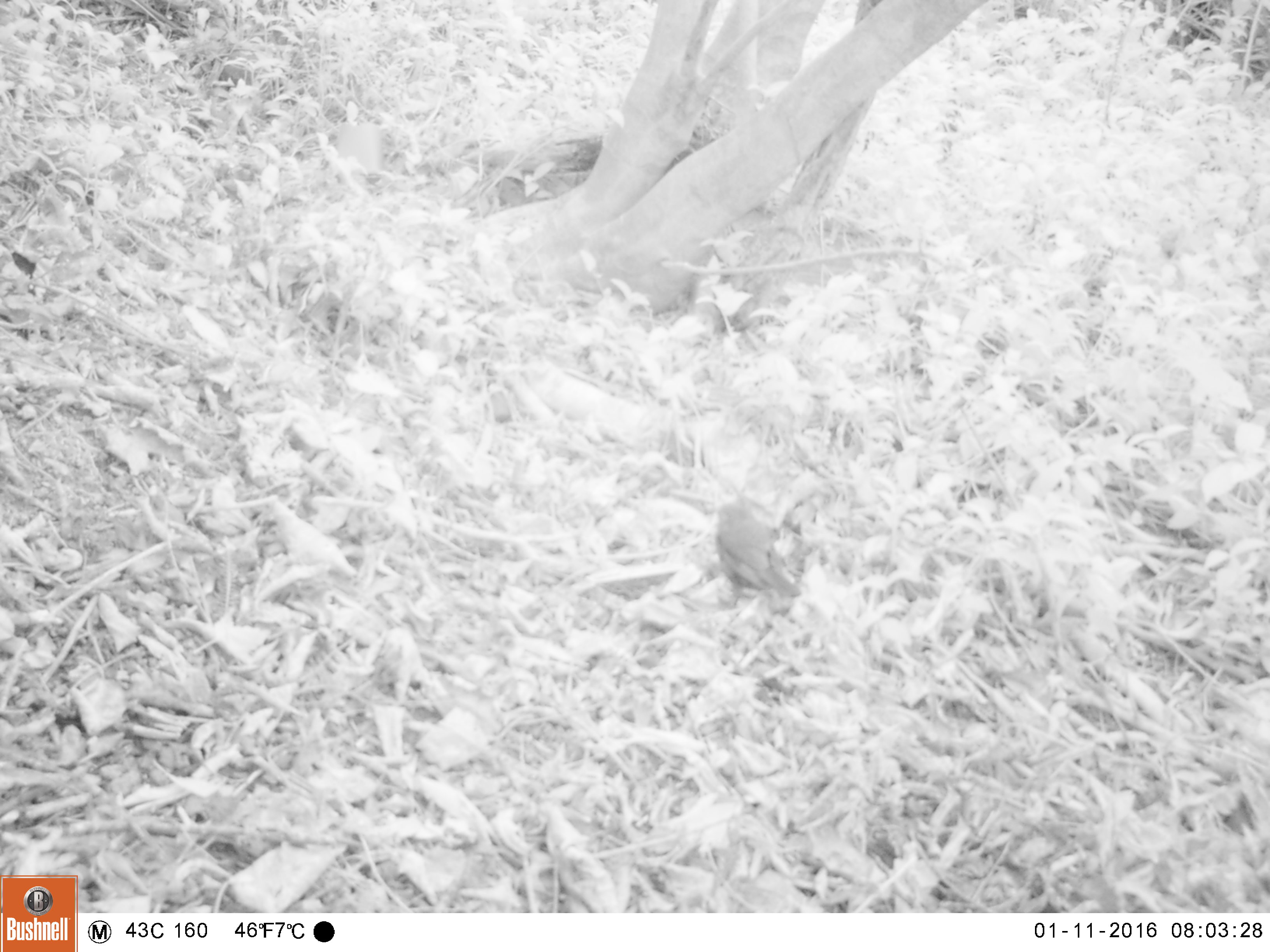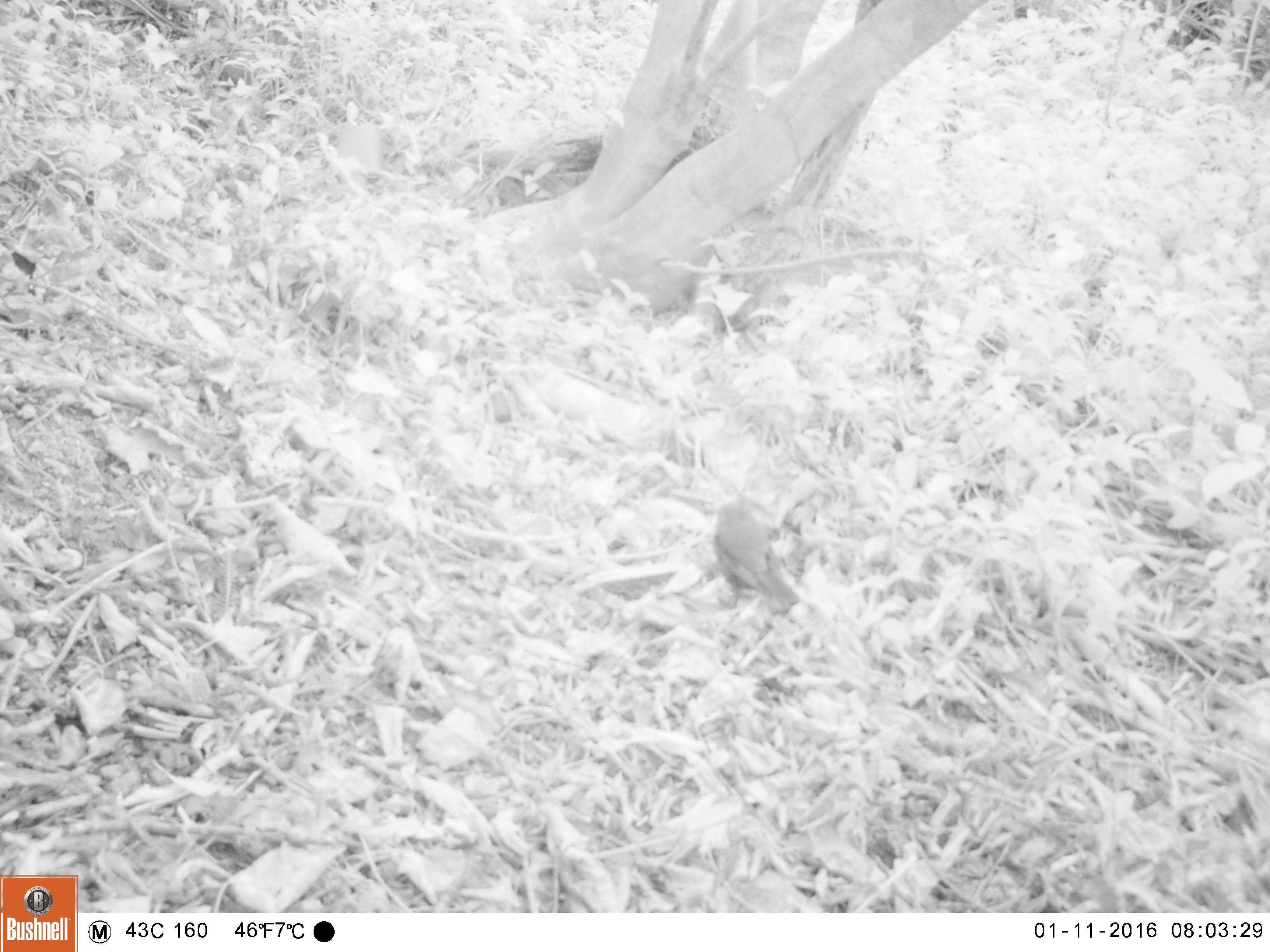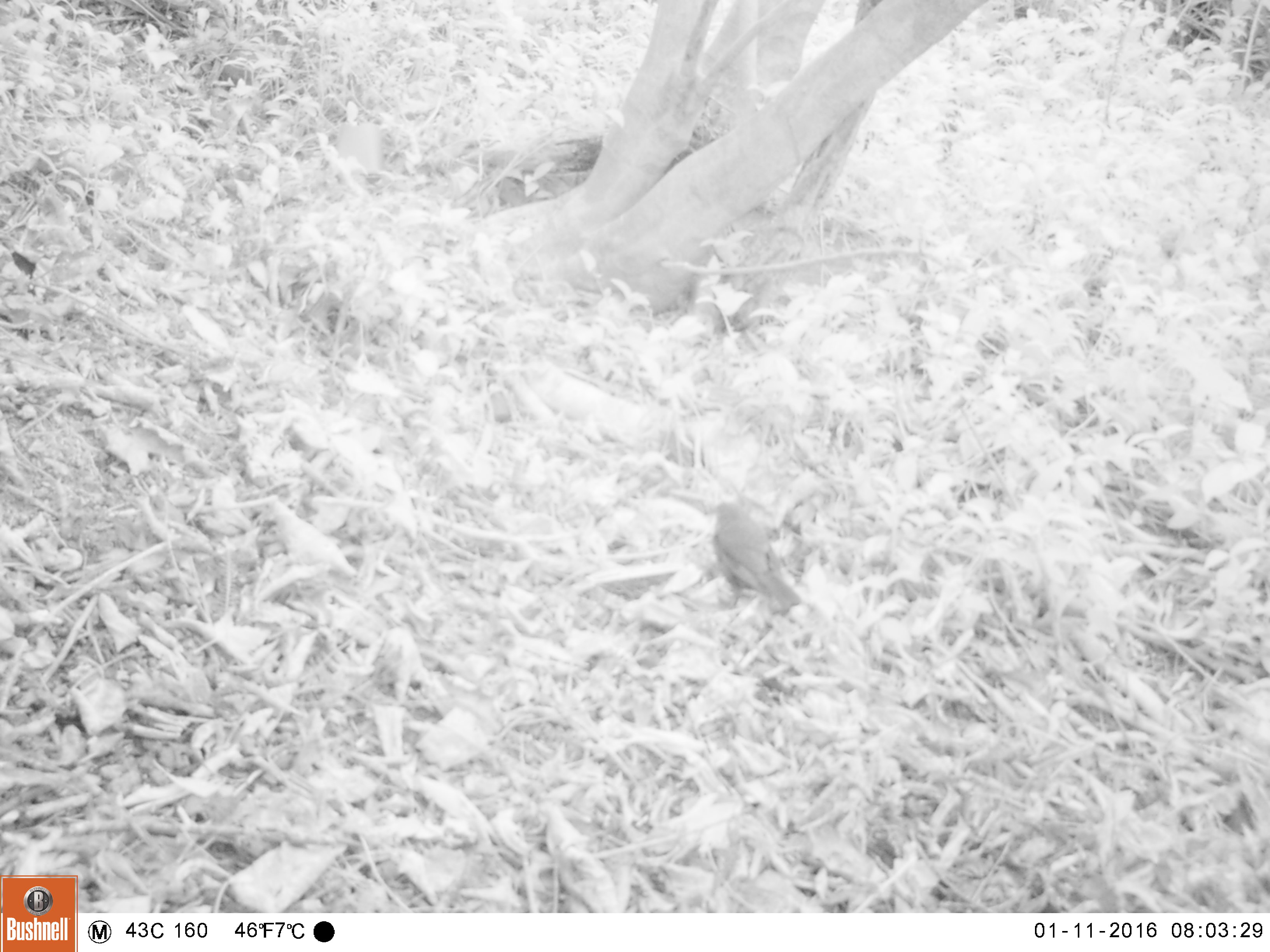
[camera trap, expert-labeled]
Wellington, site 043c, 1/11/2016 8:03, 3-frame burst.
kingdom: Animalia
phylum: Chordata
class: Aves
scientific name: Aves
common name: bird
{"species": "bird (Aves)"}